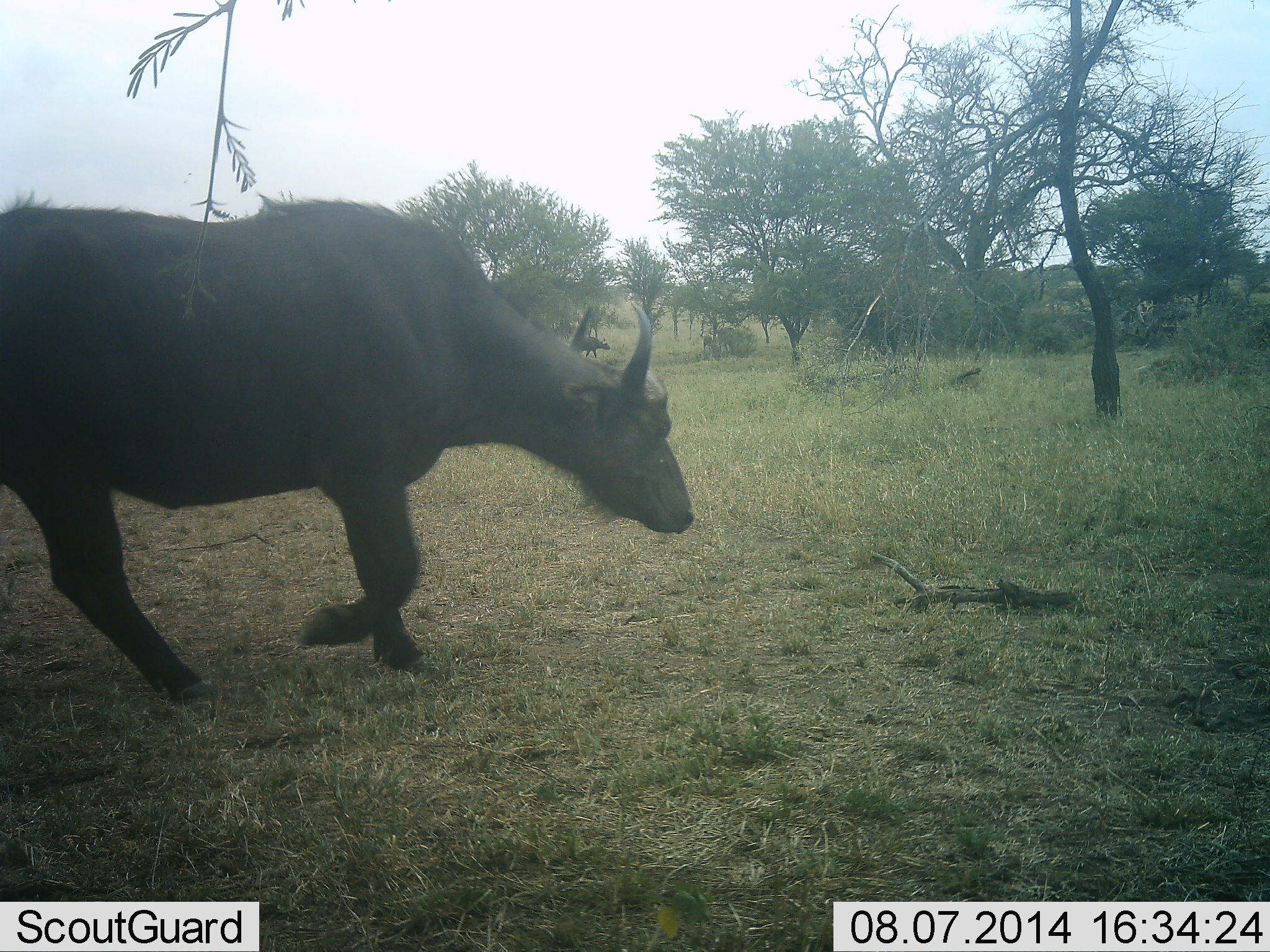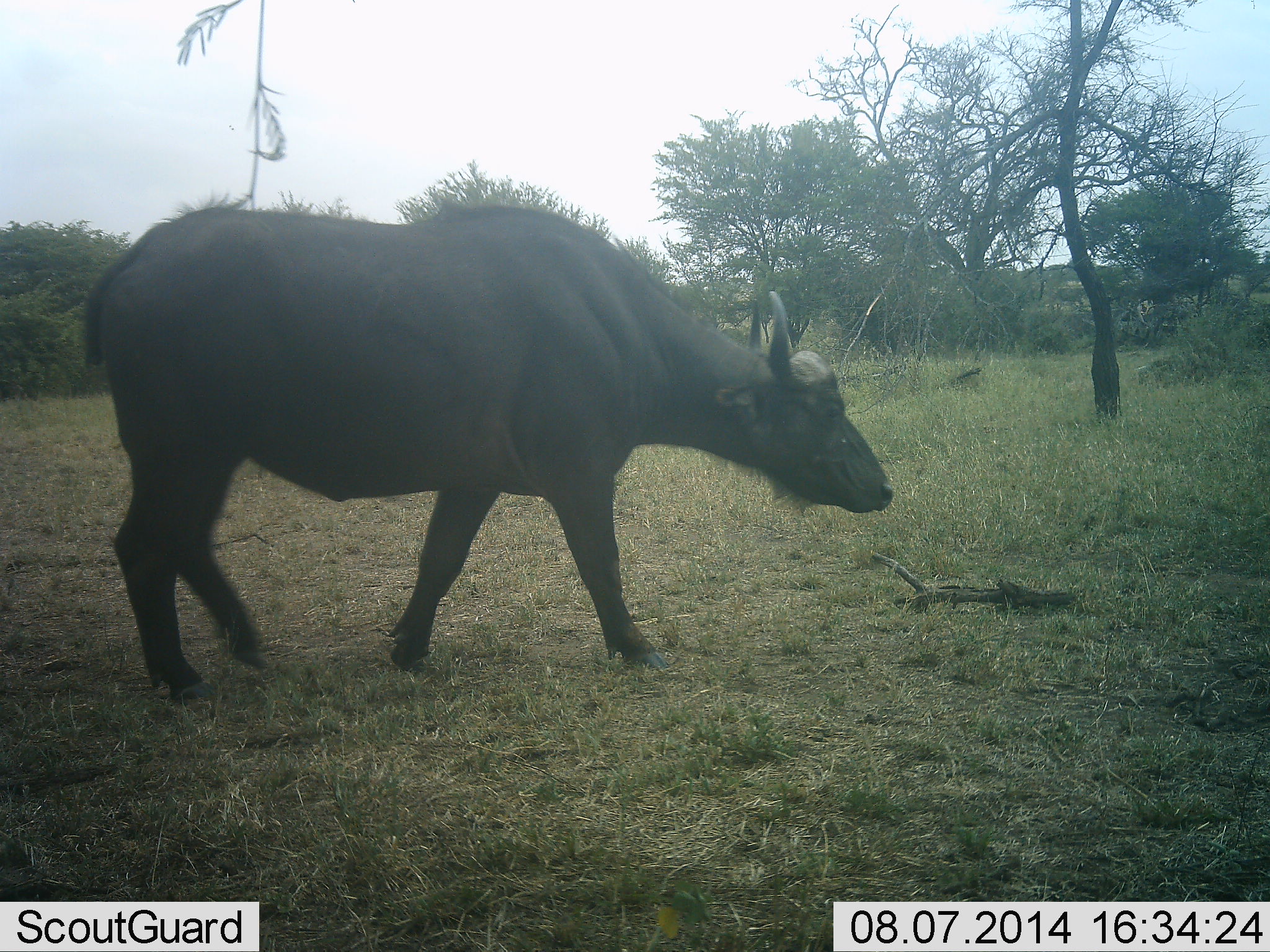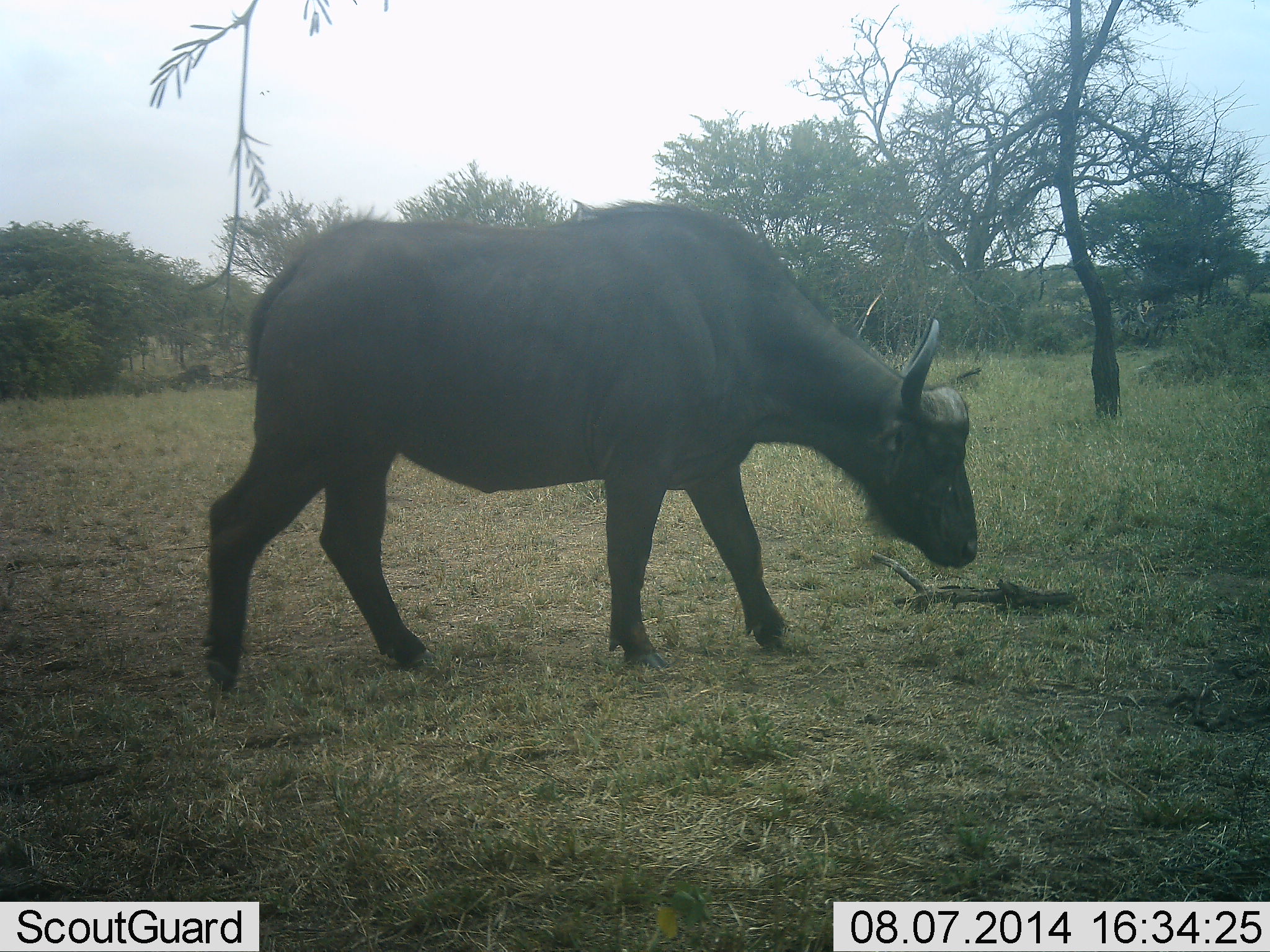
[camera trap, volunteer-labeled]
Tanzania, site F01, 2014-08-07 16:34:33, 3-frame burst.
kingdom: Animalia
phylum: Chordata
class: Mammalia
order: Artiodactyla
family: Bovidae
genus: Syncerus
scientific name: Syncerus caffer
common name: cape buffalo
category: buffalo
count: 1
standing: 30%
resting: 0%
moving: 90%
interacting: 0%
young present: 0%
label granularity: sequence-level